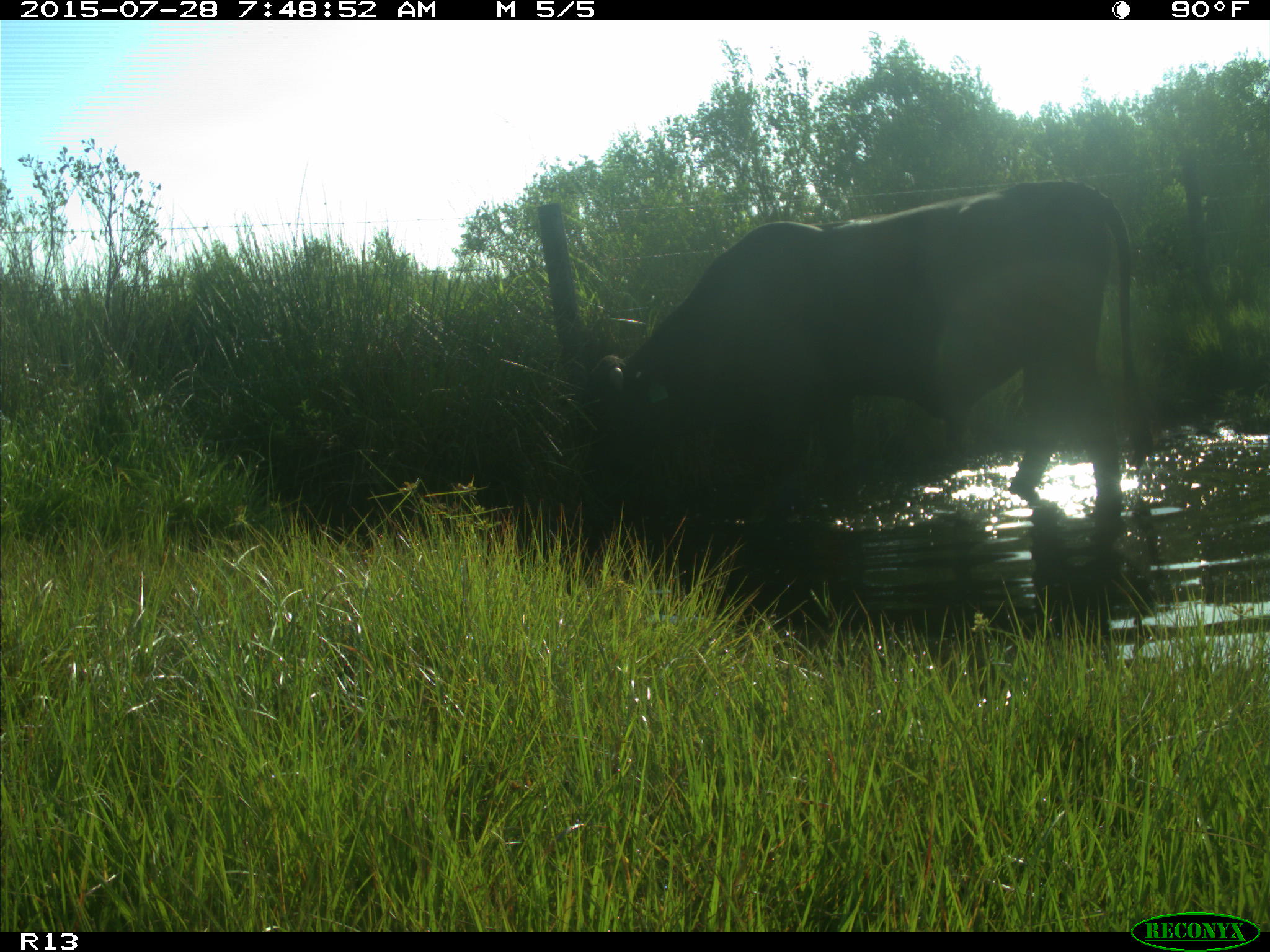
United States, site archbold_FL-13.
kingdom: Animalia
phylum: Chordata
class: Mammalia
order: Artiodactyla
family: Bovidae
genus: Bos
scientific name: Bos taurus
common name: domestic cow